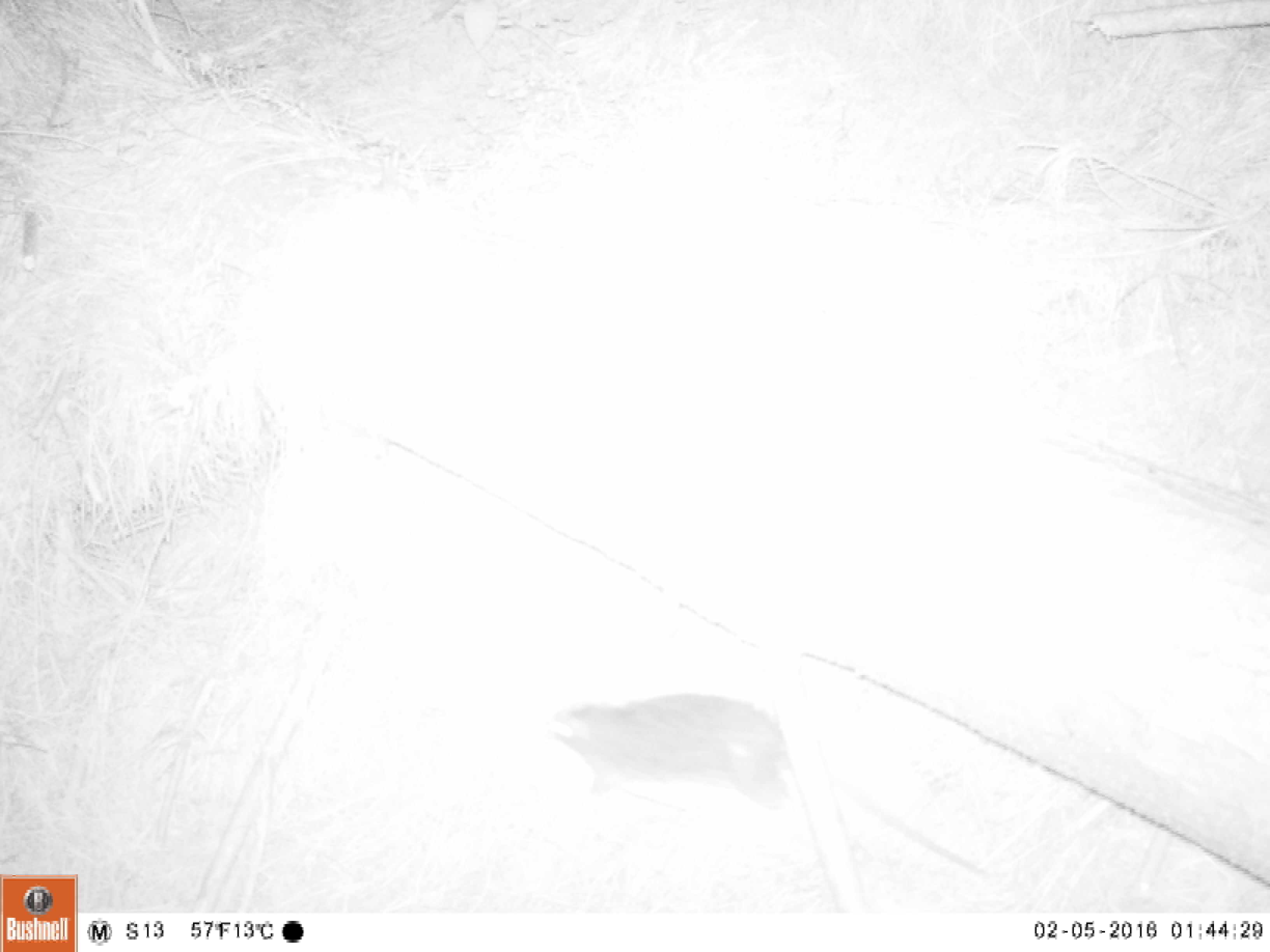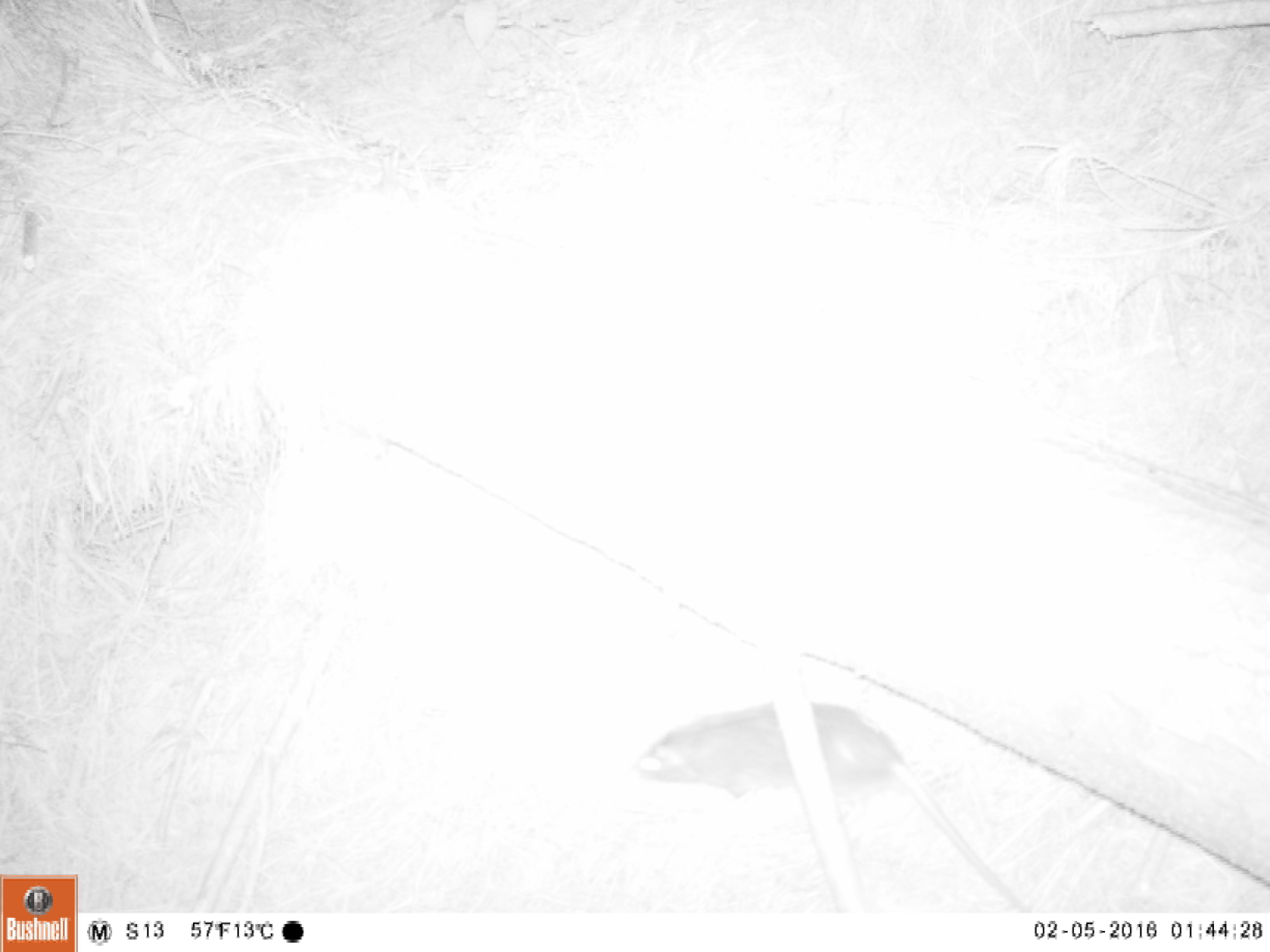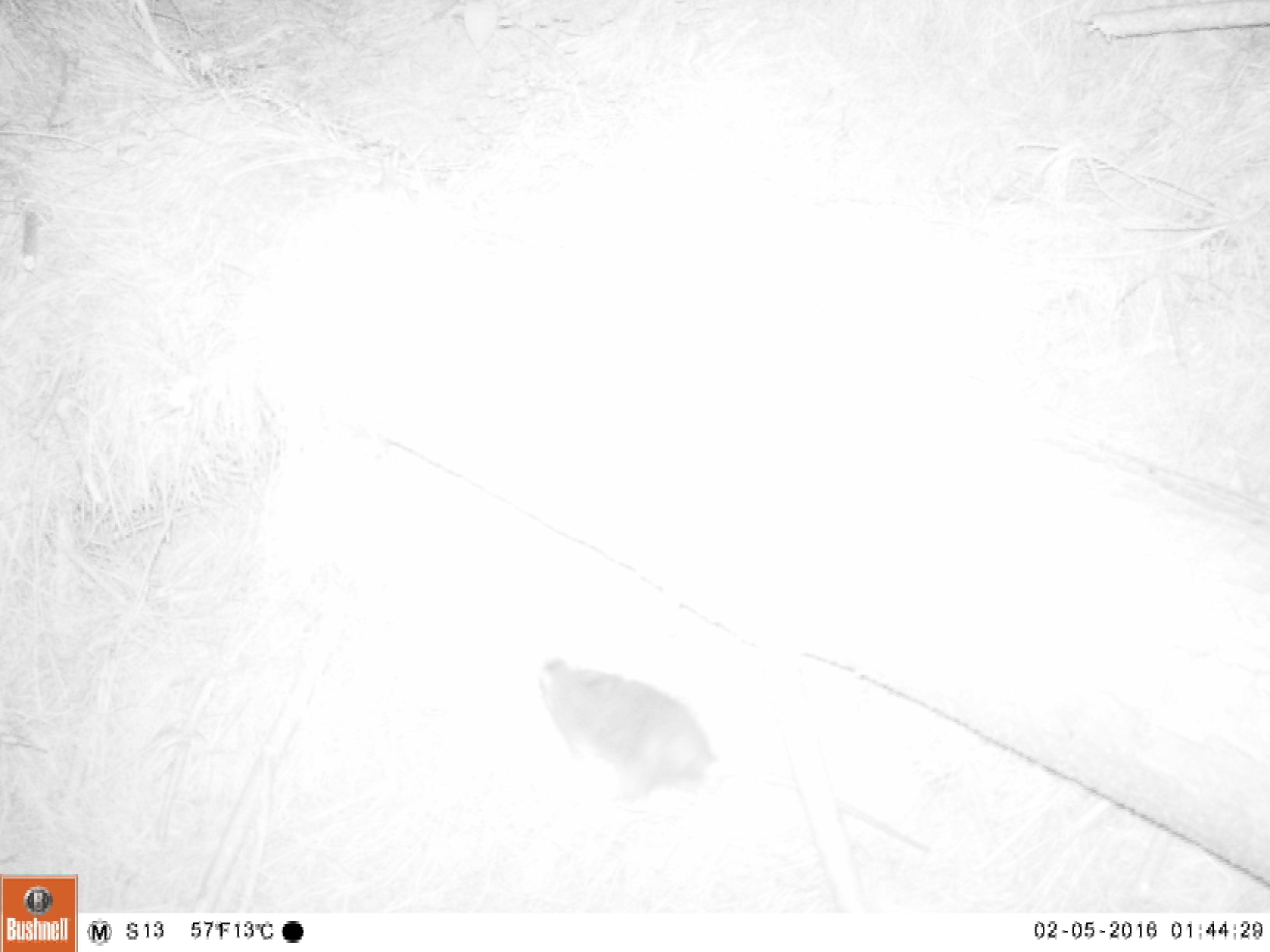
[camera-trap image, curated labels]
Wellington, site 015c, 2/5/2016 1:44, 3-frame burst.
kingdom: Animalia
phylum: Chordata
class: Mammalia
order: Rodentia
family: Muridae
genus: Rattus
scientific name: Rattus norvegicus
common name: norway rat